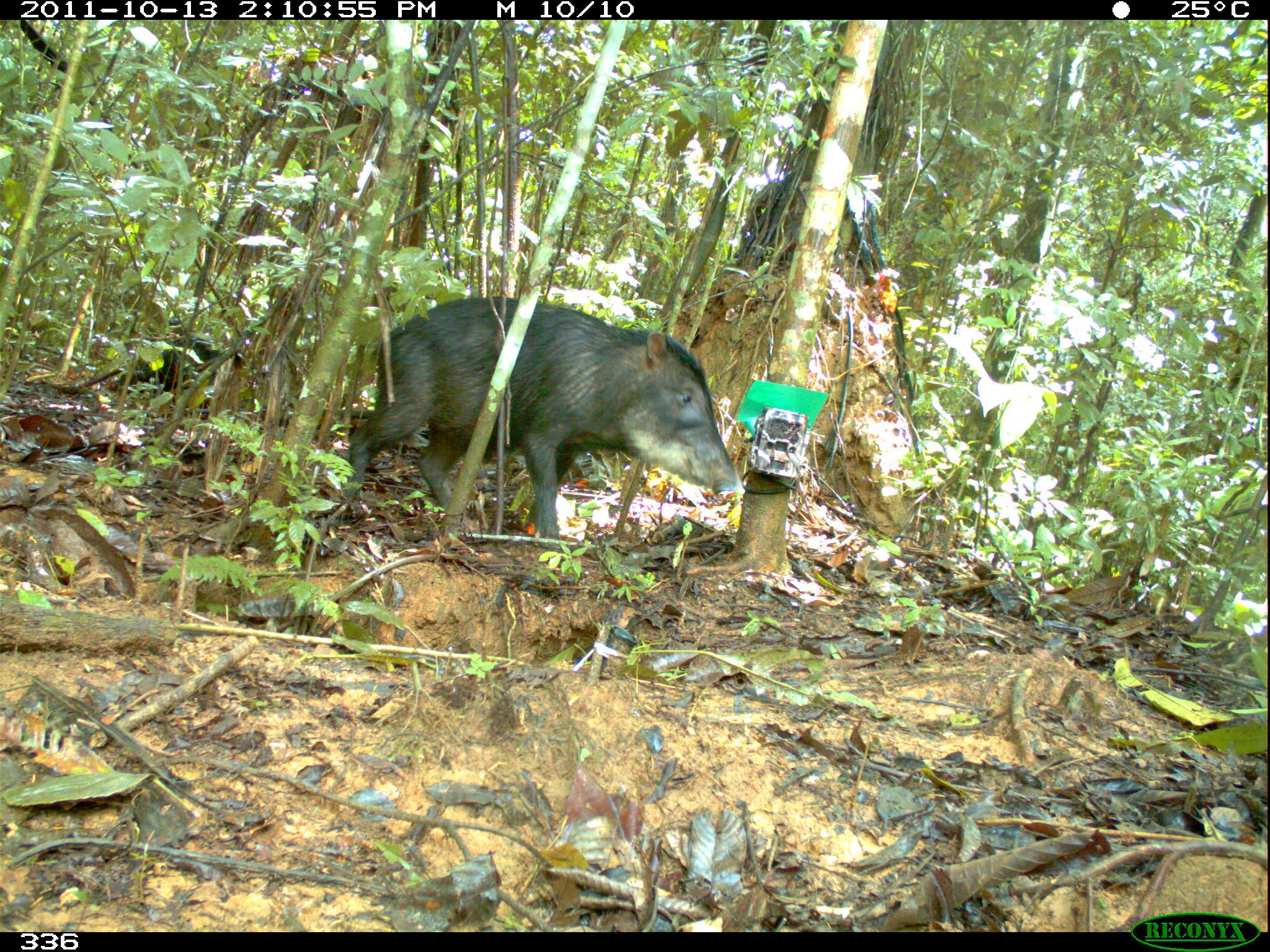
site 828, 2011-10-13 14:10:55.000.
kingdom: Animalia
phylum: Chordata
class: Mammalia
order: Artiodactyla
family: Tayassuidae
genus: Tayassu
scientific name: Tayassu pecari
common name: white-lipped peccary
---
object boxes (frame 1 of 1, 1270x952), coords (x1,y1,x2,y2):
tayassu pecari: (338,295,744,549); (110,329,246,419)